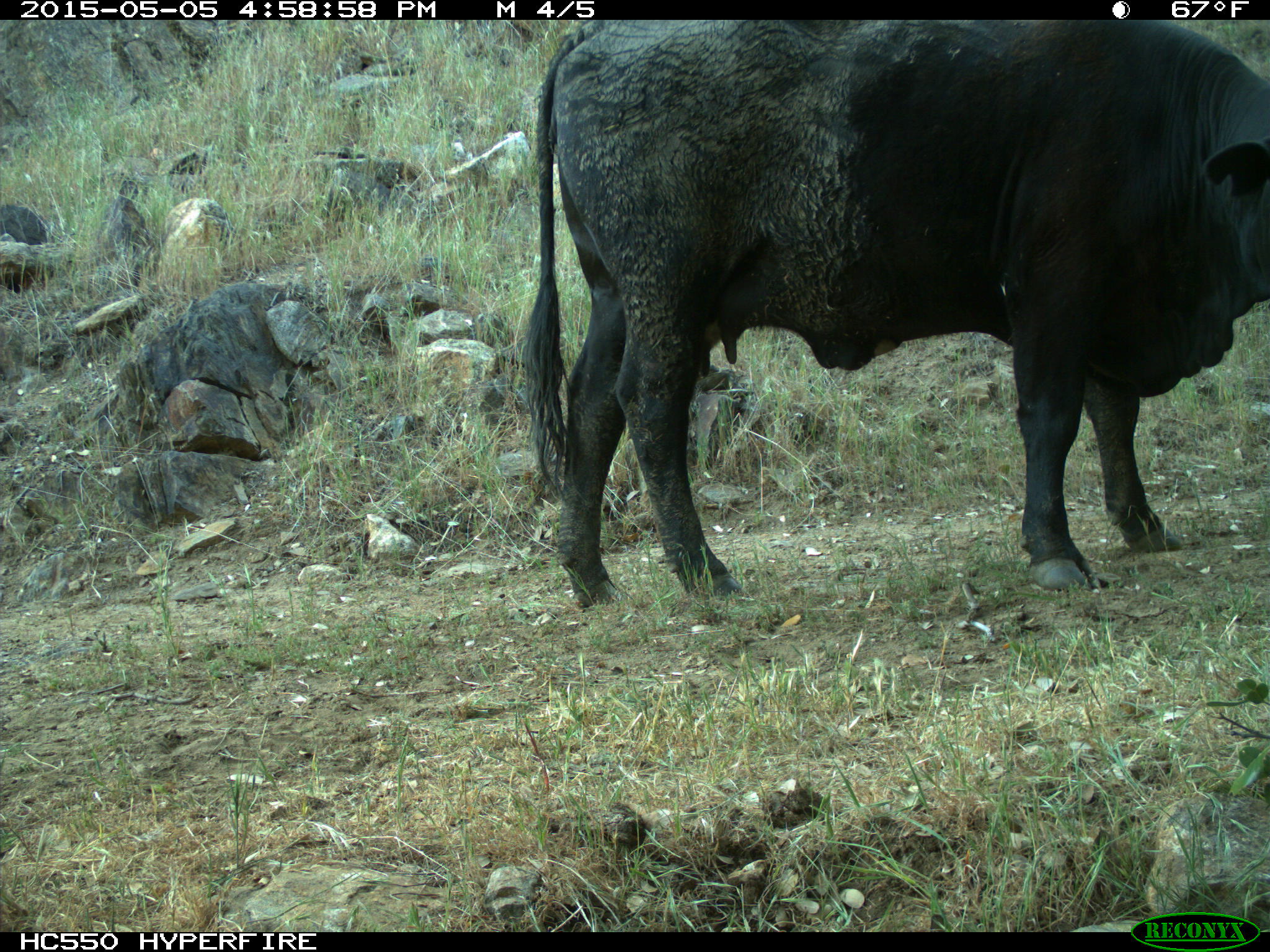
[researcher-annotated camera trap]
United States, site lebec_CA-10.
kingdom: Animalia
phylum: Chordata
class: Mammalia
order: Artiodactyla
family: Bovidae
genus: Bos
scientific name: Bos taurus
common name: domestic cow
Bos taurus (domestic cow).